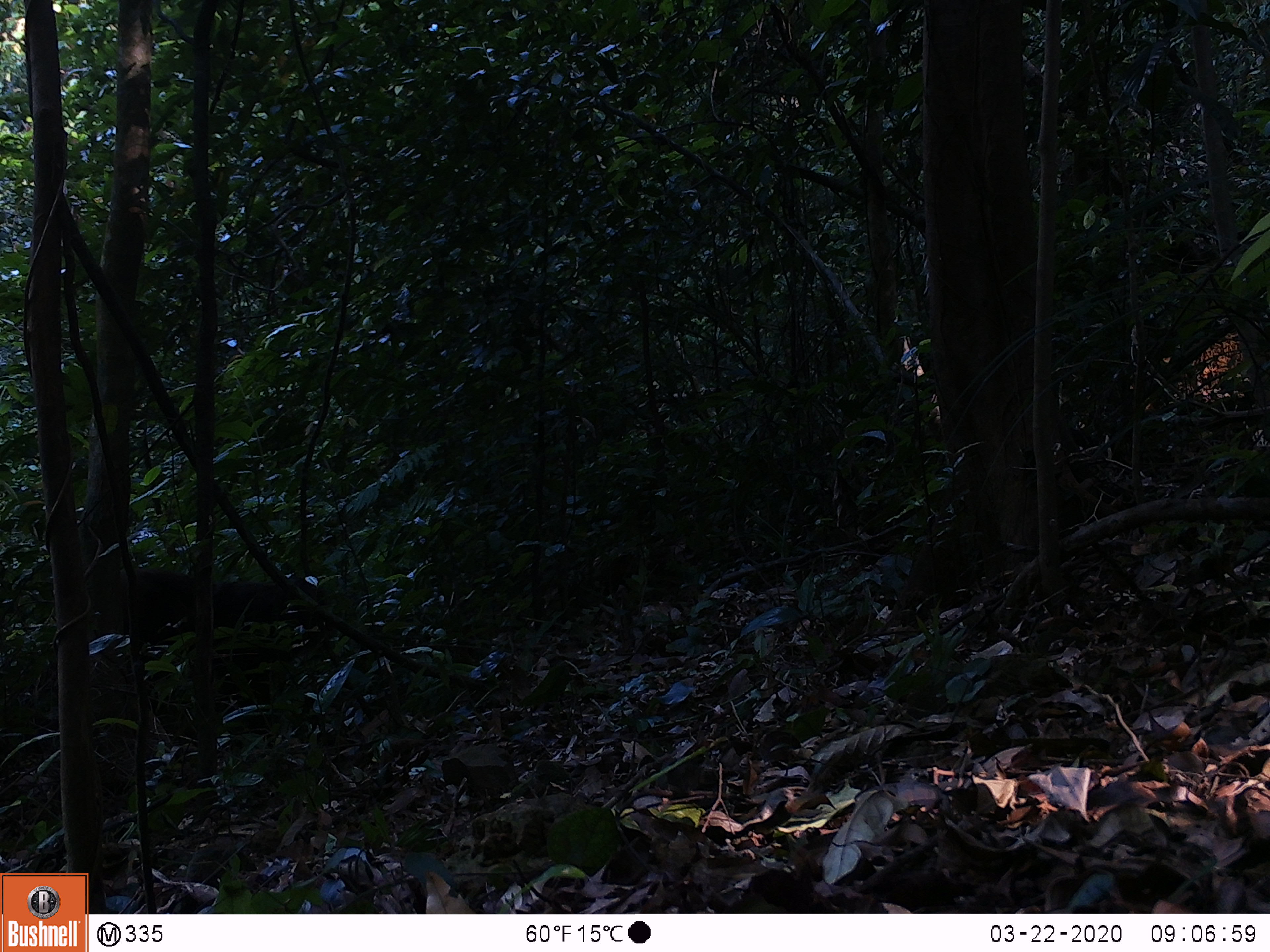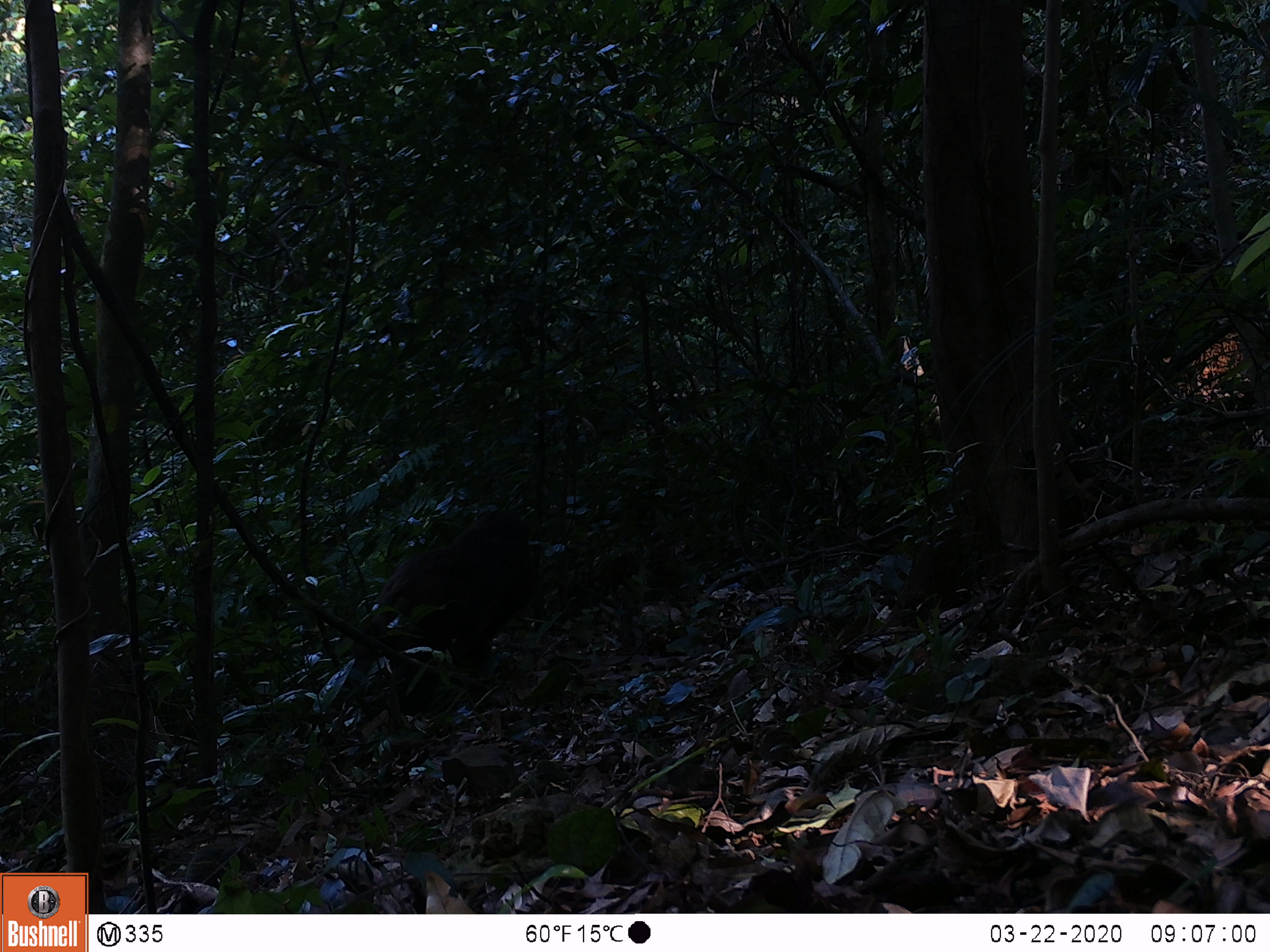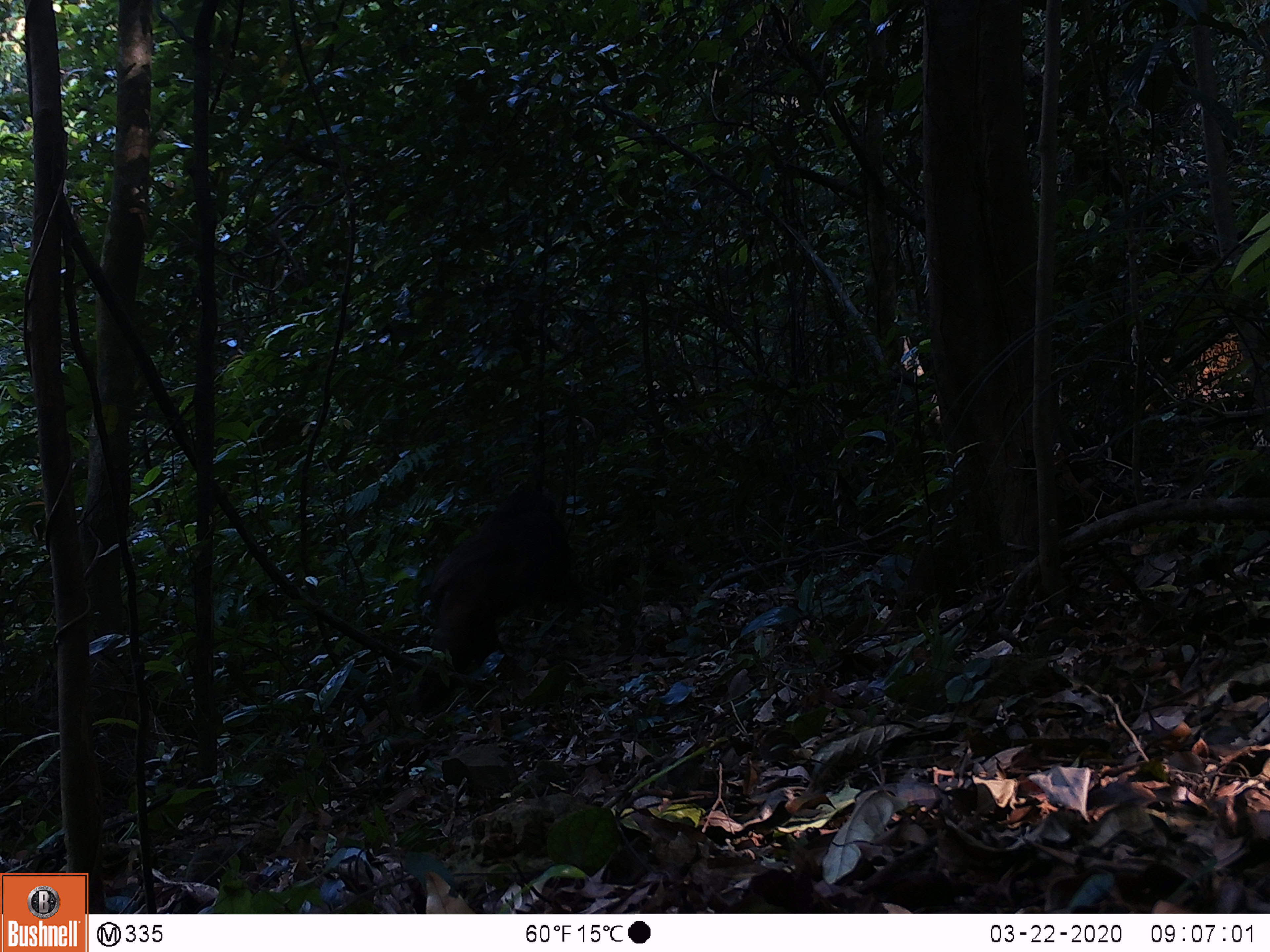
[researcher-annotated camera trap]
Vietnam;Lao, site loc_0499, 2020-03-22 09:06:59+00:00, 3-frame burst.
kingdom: Animalia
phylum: Chordata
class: Mammalia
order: Primates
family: Cercopithecidae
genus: Macaca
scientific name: Macaca arctoides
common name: stump-tailed macaque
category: stump tailed macaque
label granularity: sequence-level